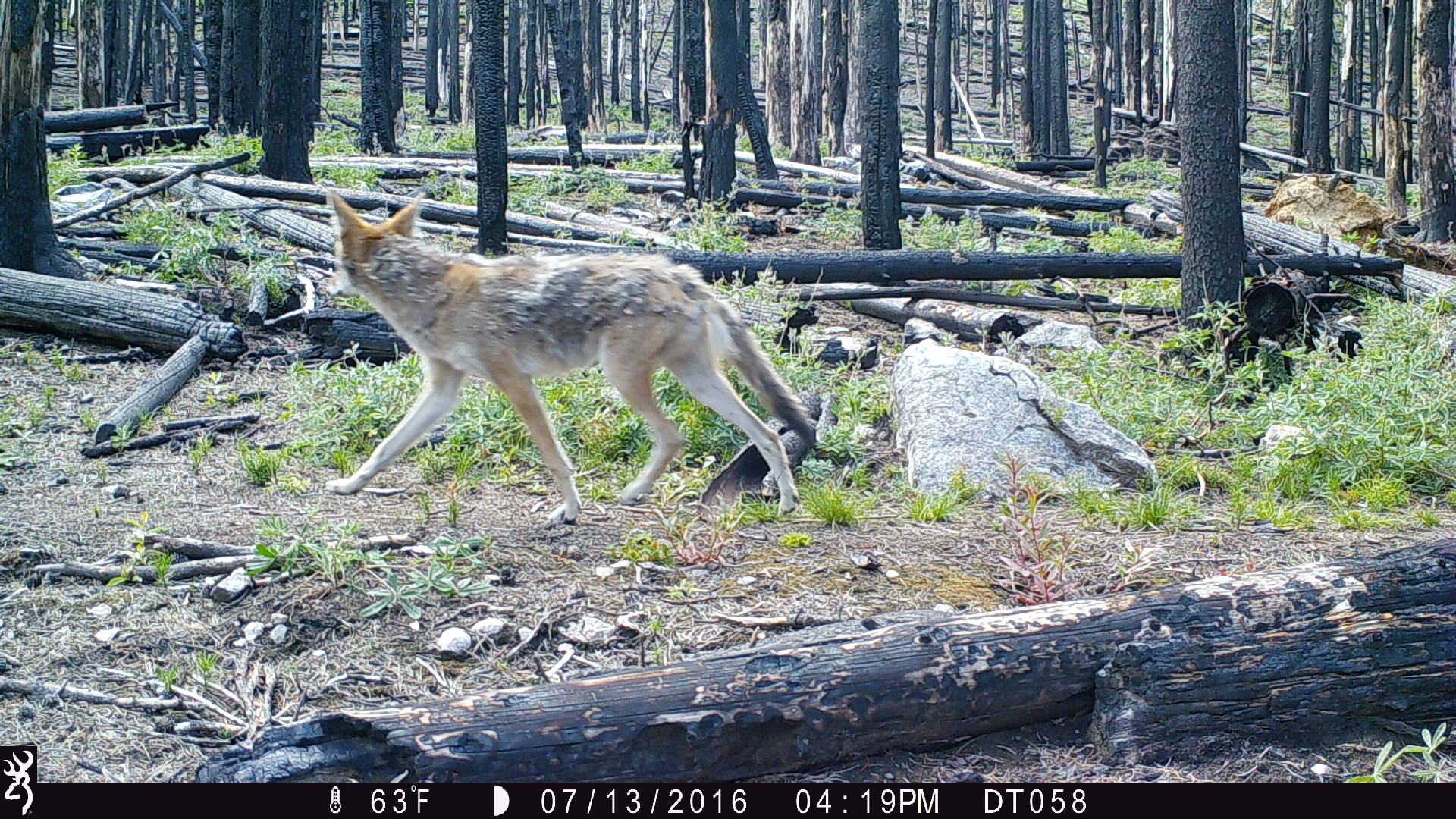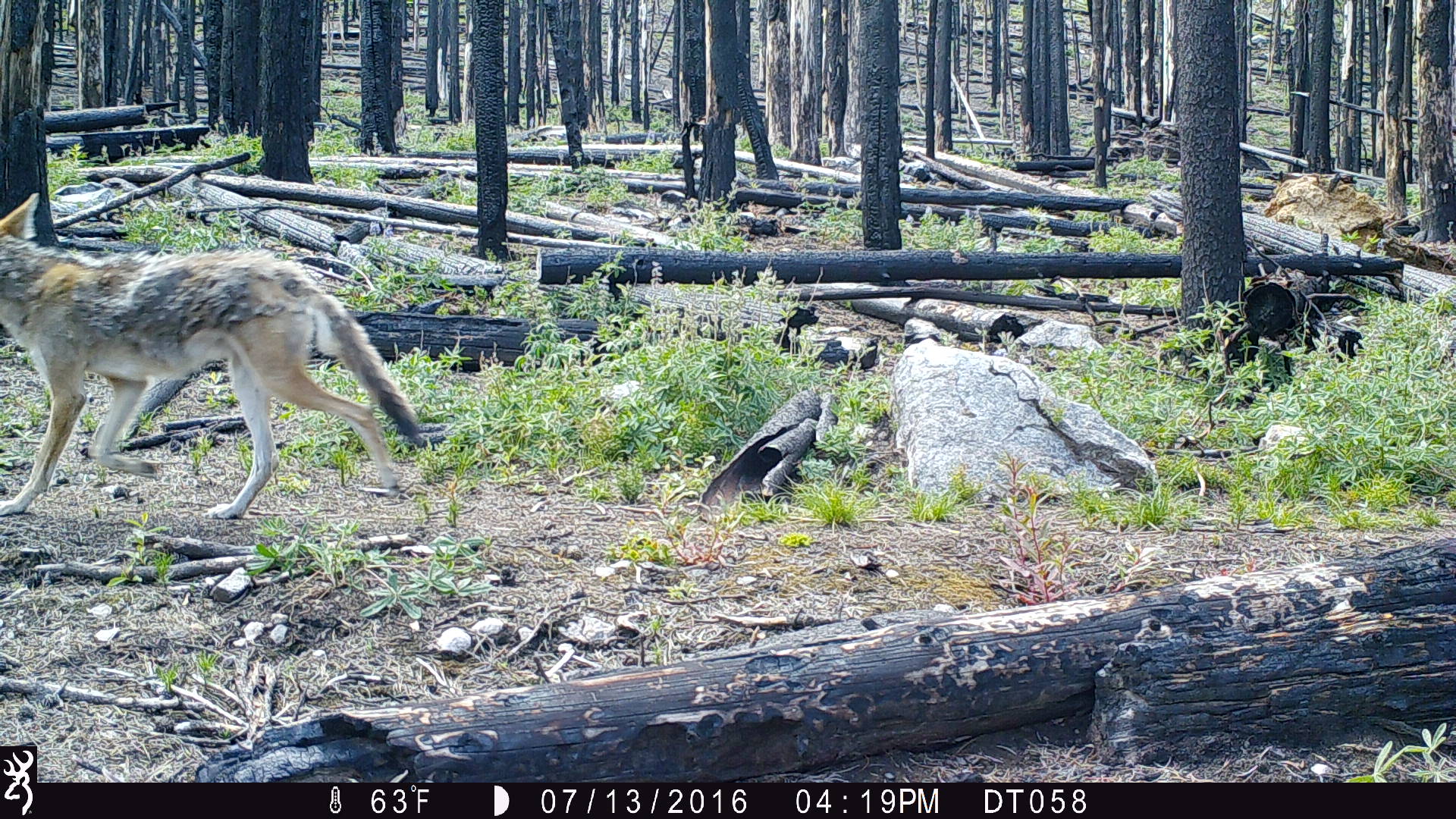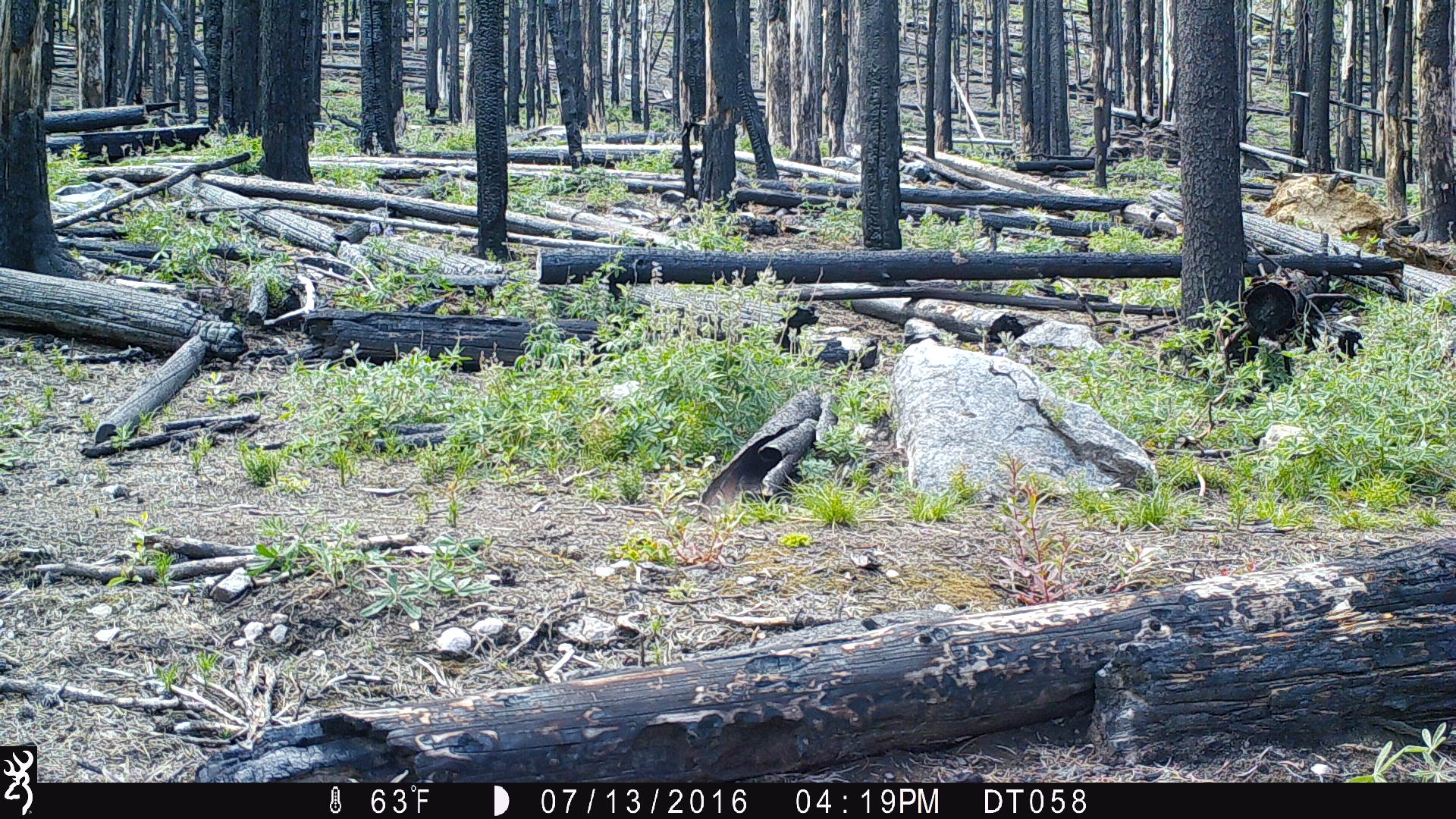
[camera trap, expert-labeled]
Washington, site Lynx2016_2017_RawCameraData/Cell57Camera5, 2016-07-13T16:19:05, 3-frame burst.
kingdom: Animalia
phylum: Chordata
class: Mammalia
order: Carnivora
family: Canidae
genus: Canis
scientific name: Canis latrans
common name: coyote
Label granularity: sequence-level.